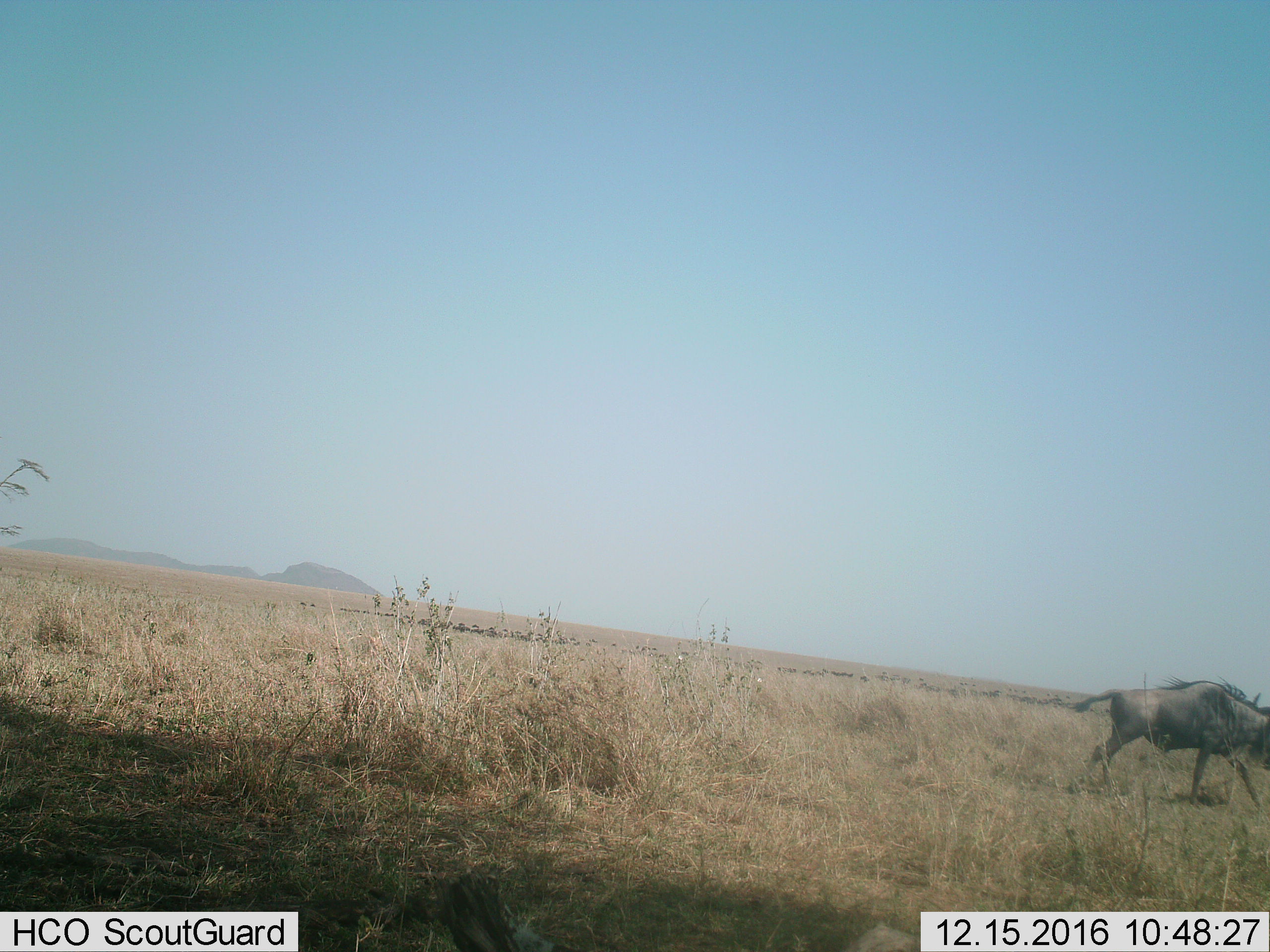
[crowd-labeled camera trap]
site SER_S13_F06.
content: unidentified animal